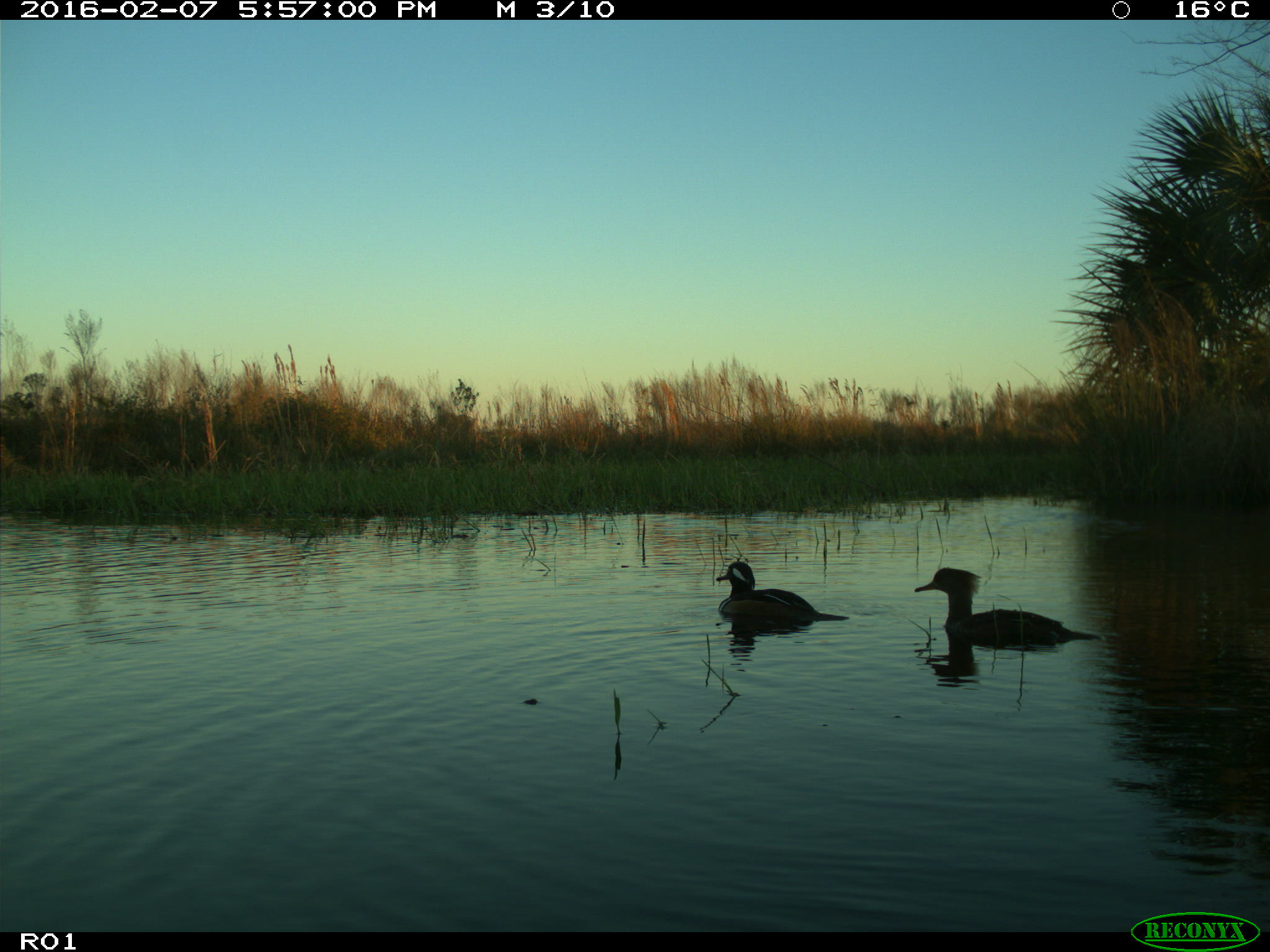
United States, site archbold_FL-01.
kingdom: Animalia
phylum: Chordata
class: Aves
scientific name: Aves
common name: birds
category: unidentified bird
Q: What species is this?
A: Unidentified bird (birds) (Aves).